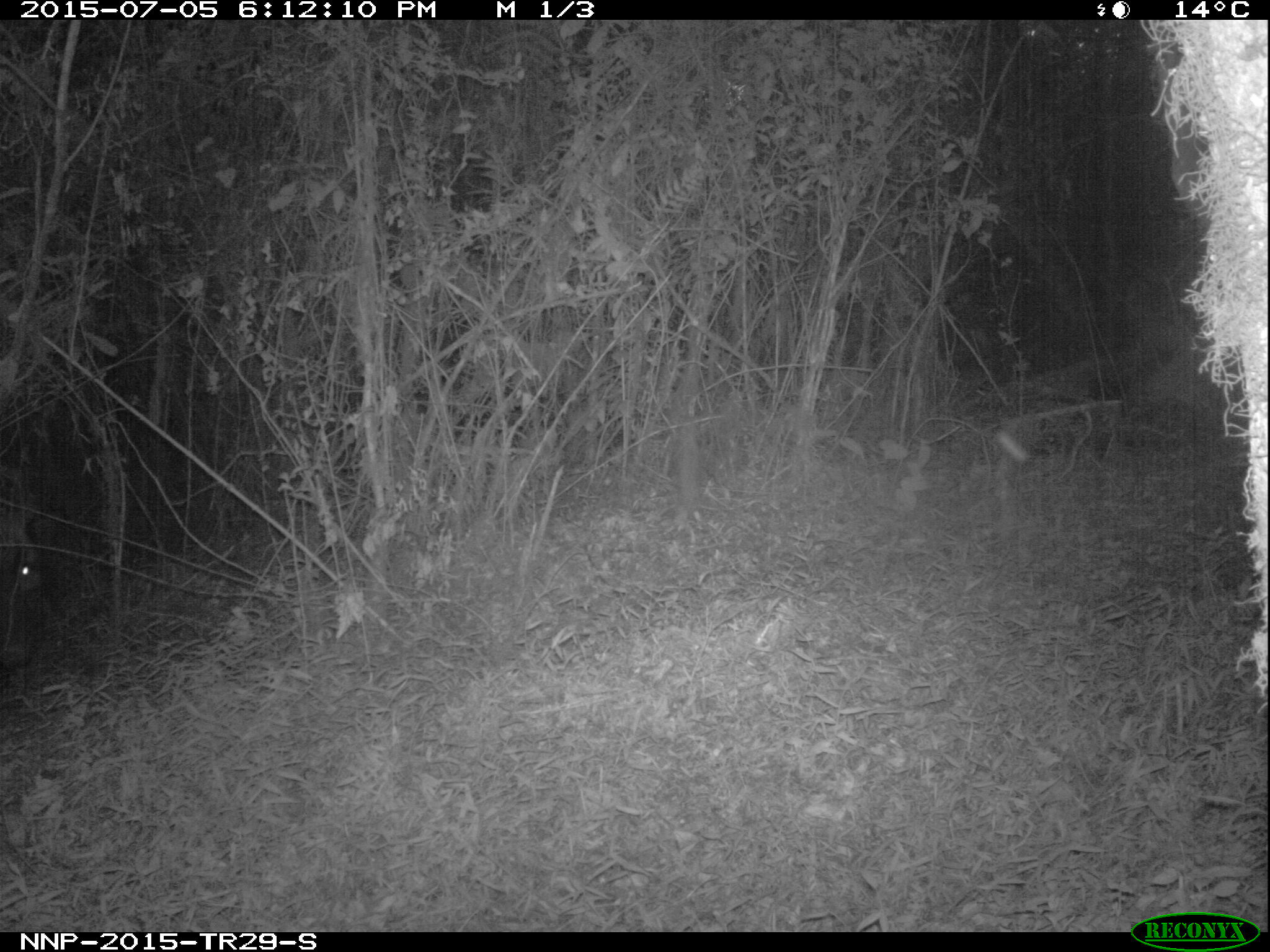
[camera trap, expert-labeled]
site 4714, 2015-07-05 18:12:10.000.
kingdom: Animalia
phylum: Chordata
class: Mammalia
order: Artiodactyla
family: Suidae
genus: Potamochoerus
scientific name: Potamochoerus larvatus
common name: bushpig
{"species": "Potamochoerus larvatus (bushpig)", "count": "1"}